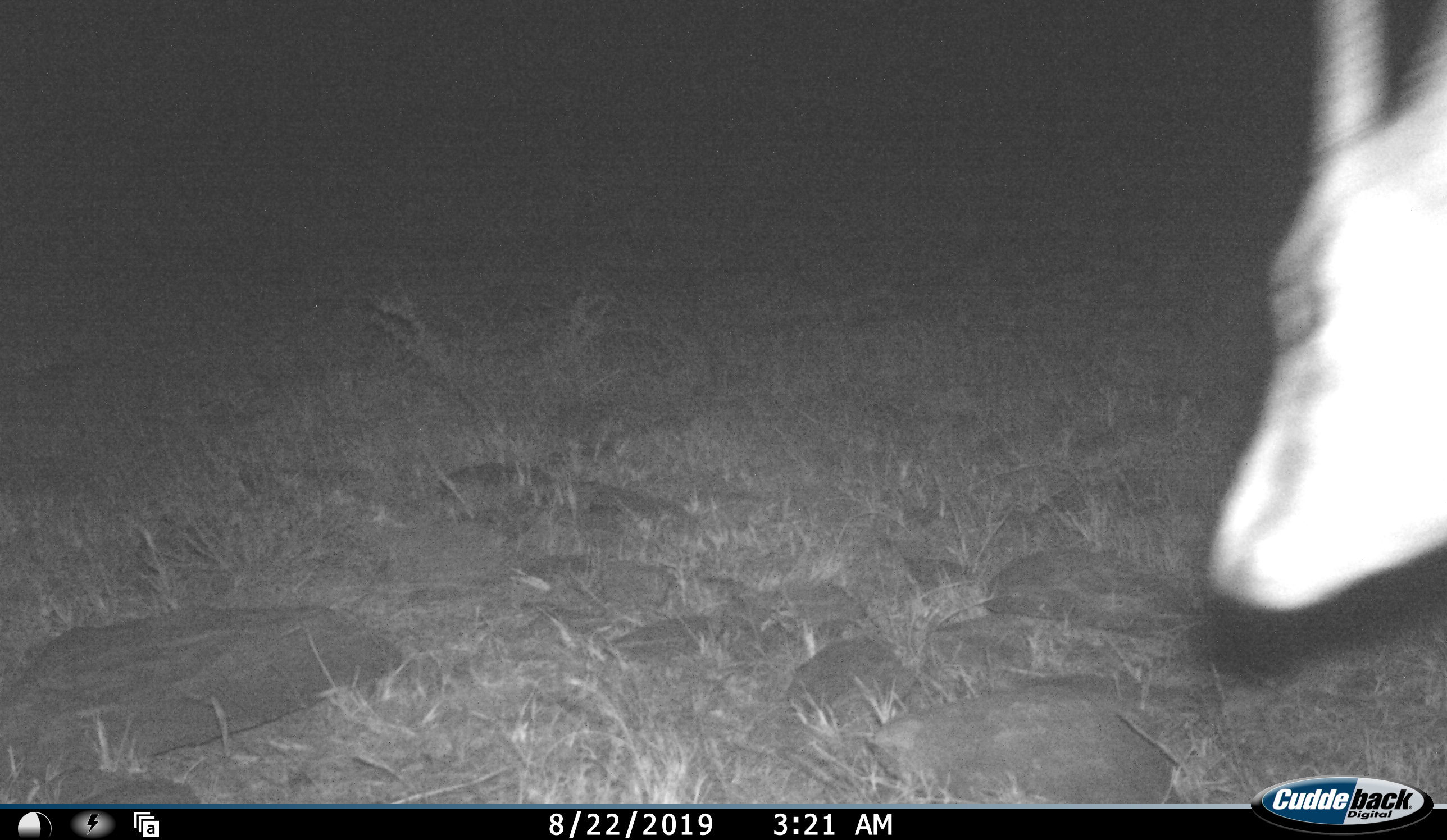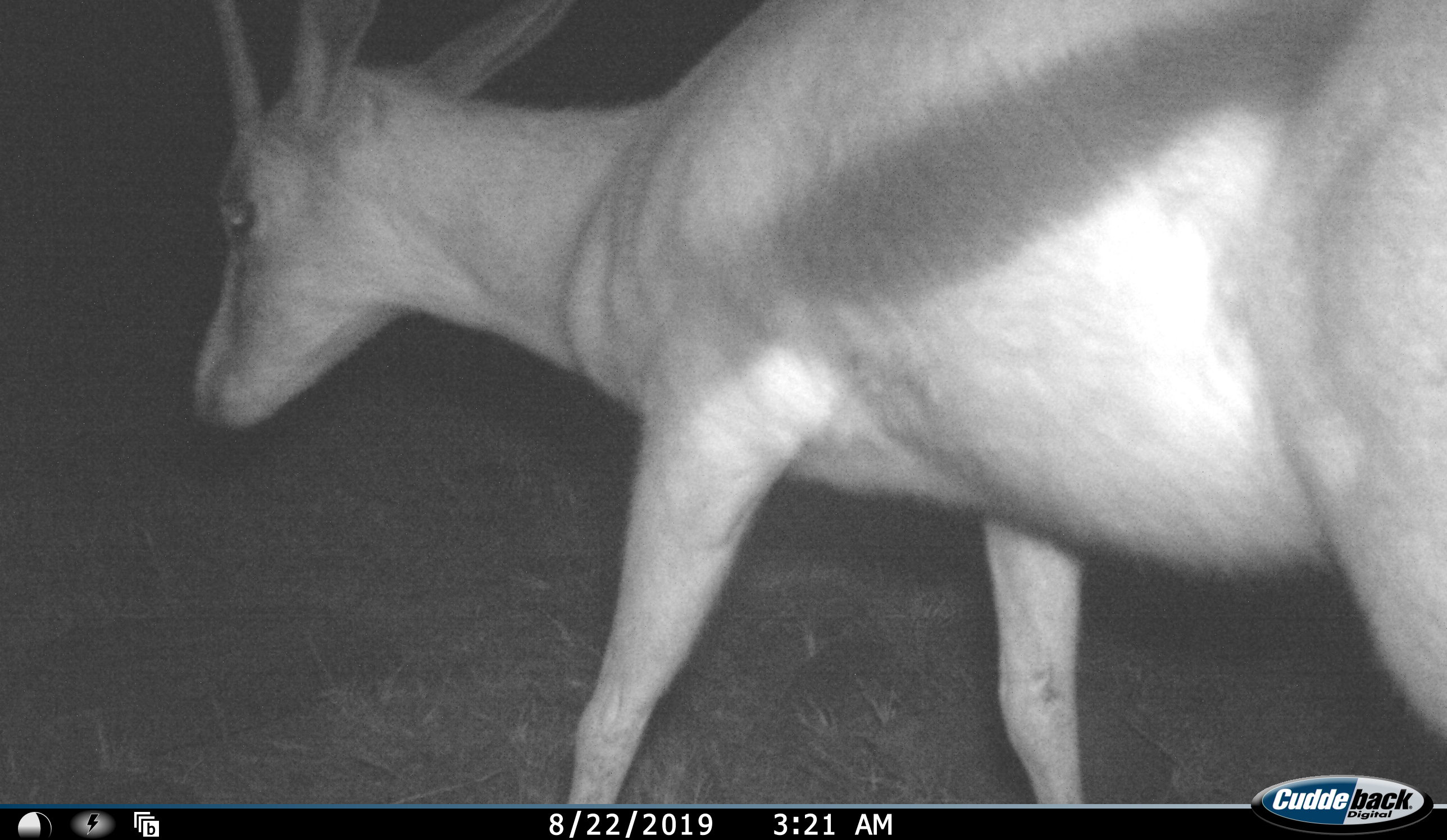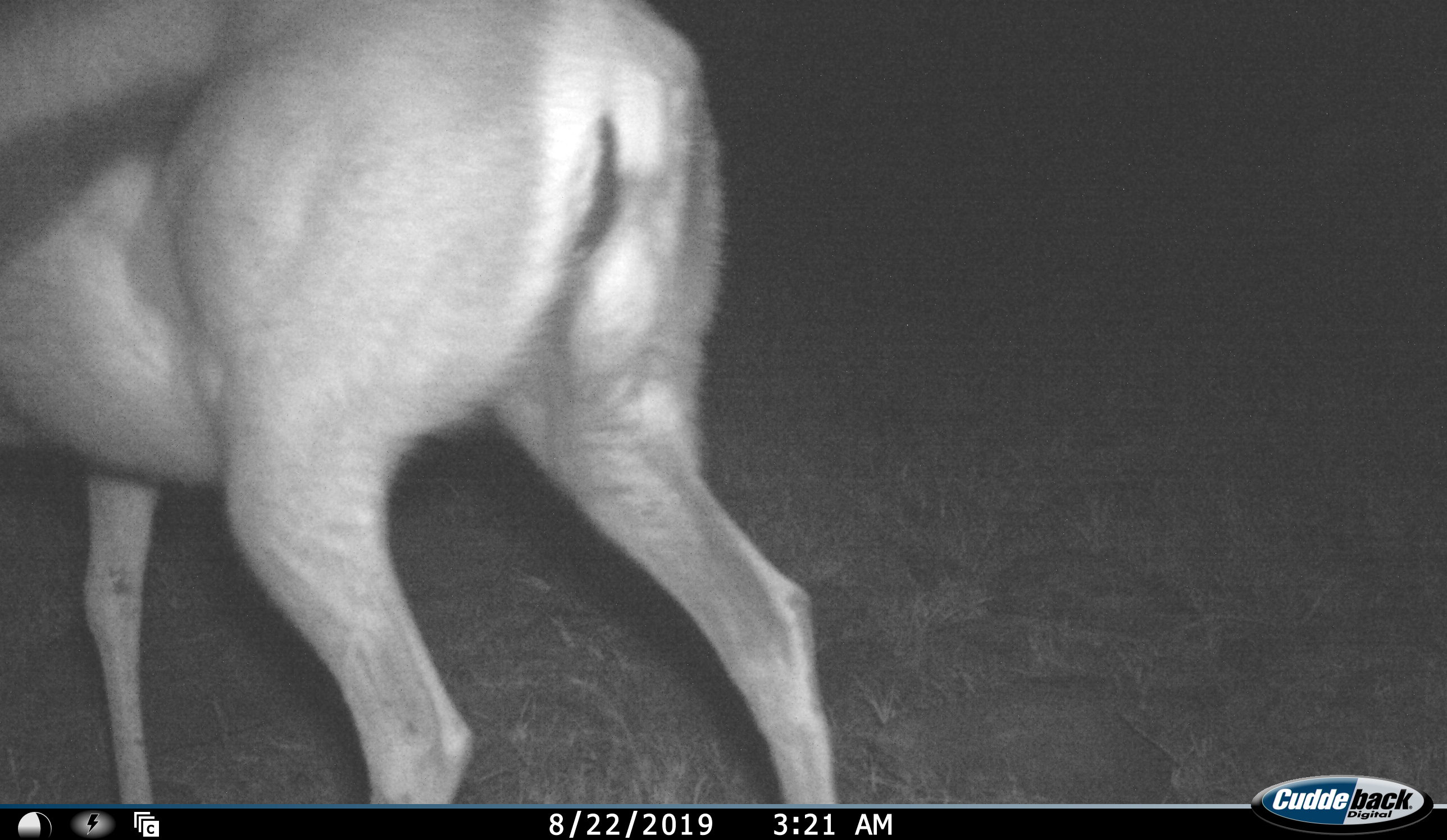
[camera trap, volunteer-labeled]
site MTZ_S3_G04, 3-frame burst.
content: unidentified animal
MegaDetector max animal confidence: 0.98